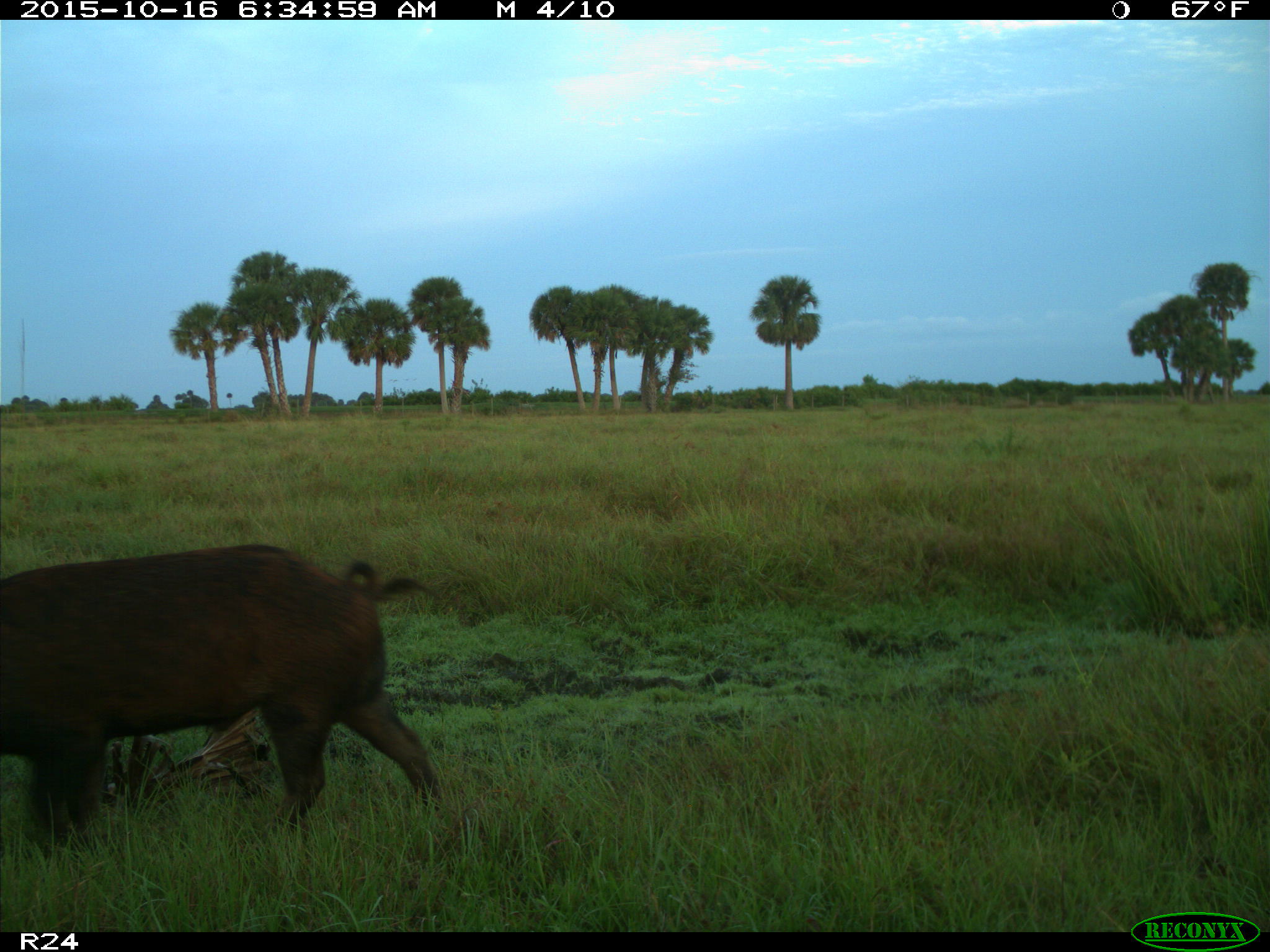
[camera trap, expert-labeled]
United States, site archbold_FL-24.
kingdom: Animalia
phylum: Chordata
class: Mammalia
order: Artiodactyla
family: Suidae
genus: Sus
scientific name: Sus scrofa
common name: wild boar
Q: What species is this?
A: Sus scrofa (wild boar).